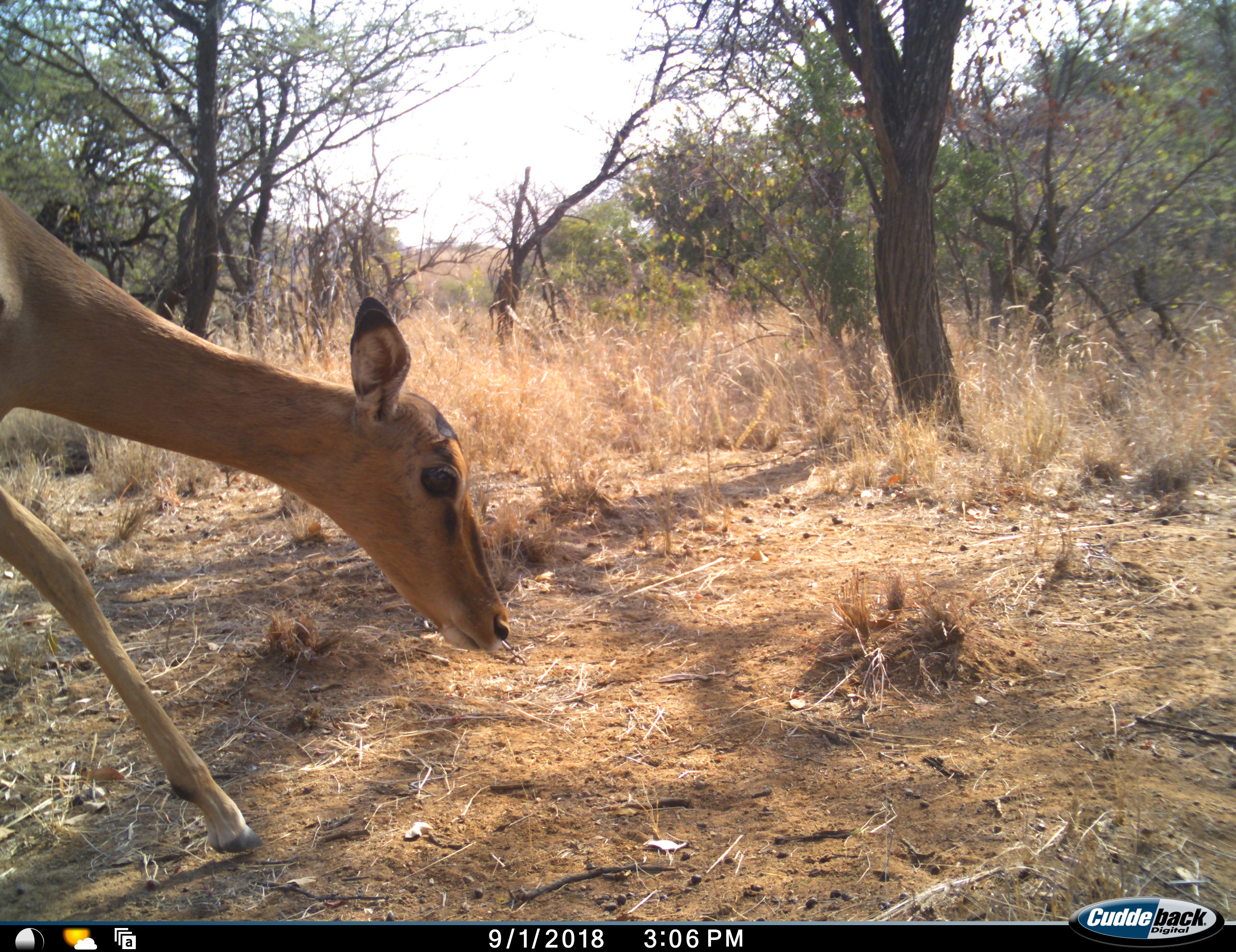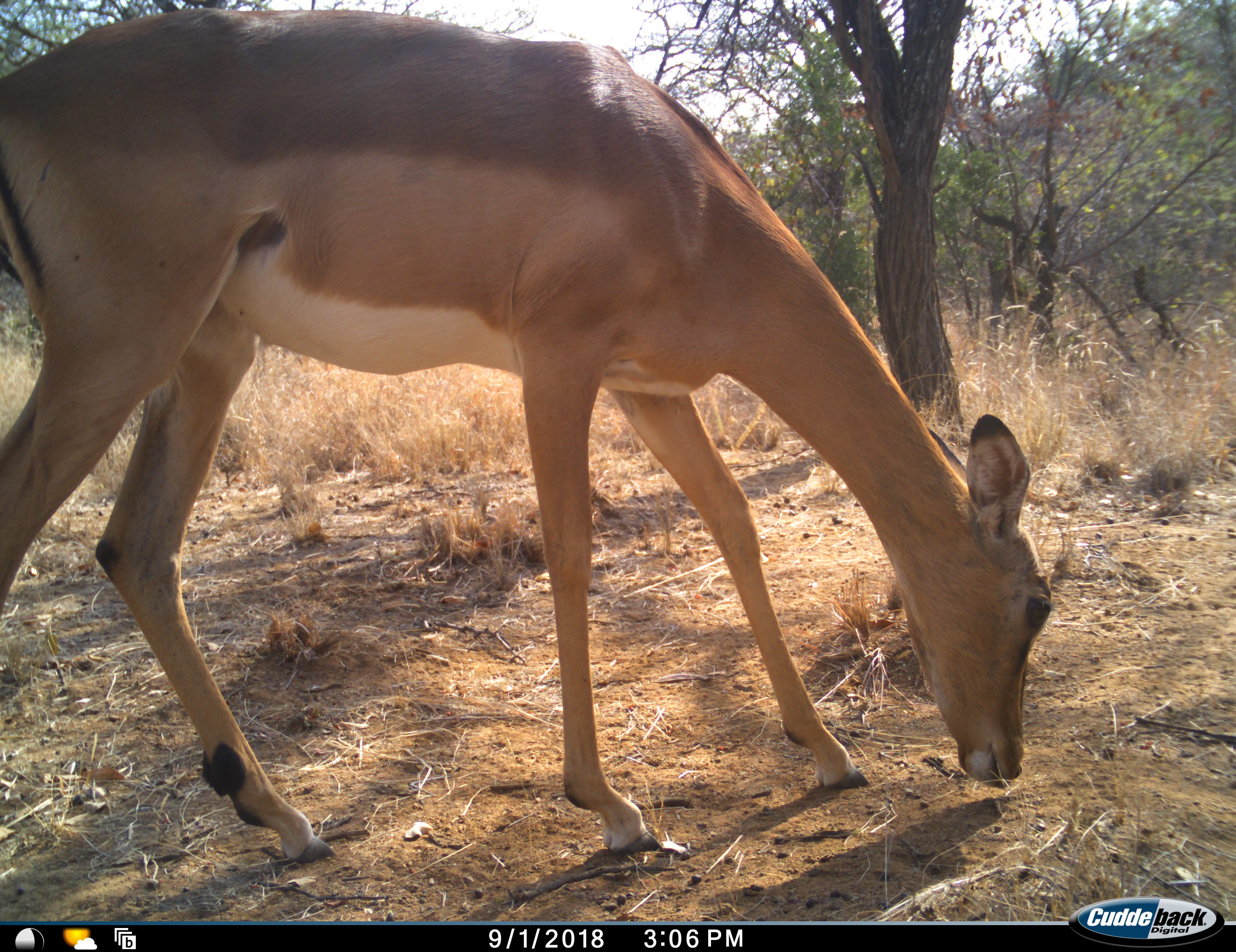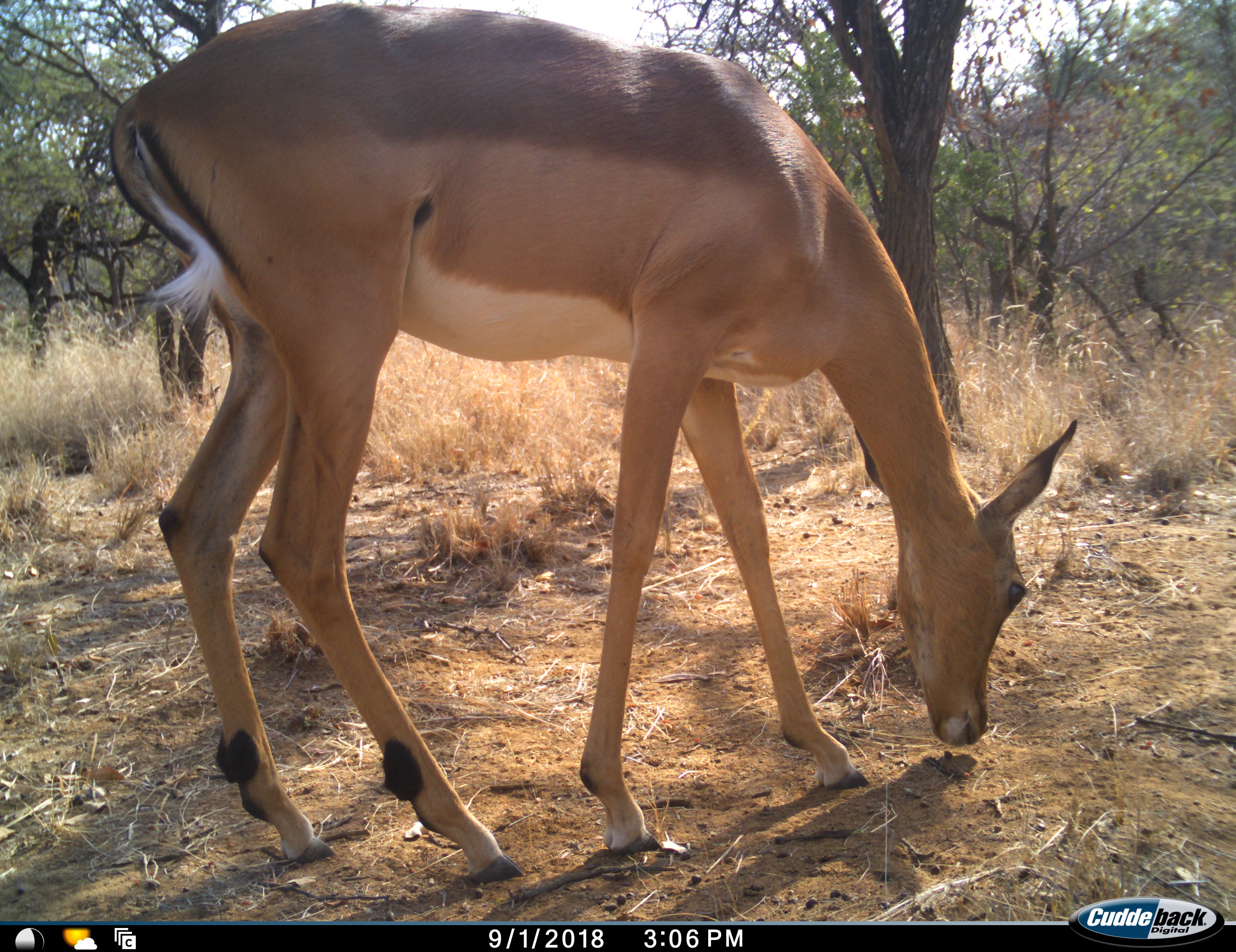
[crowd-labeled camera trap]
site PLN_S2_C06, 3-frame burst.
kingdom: Animalia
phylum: Chordata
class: Mammalia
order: Artiodactyla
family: Bovidae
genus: Aepyceros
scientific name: Aepyceros melampus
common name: impala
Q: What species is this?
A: Impala (Aepyceros melampus).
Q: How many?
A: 1.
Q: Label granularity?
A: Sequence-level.